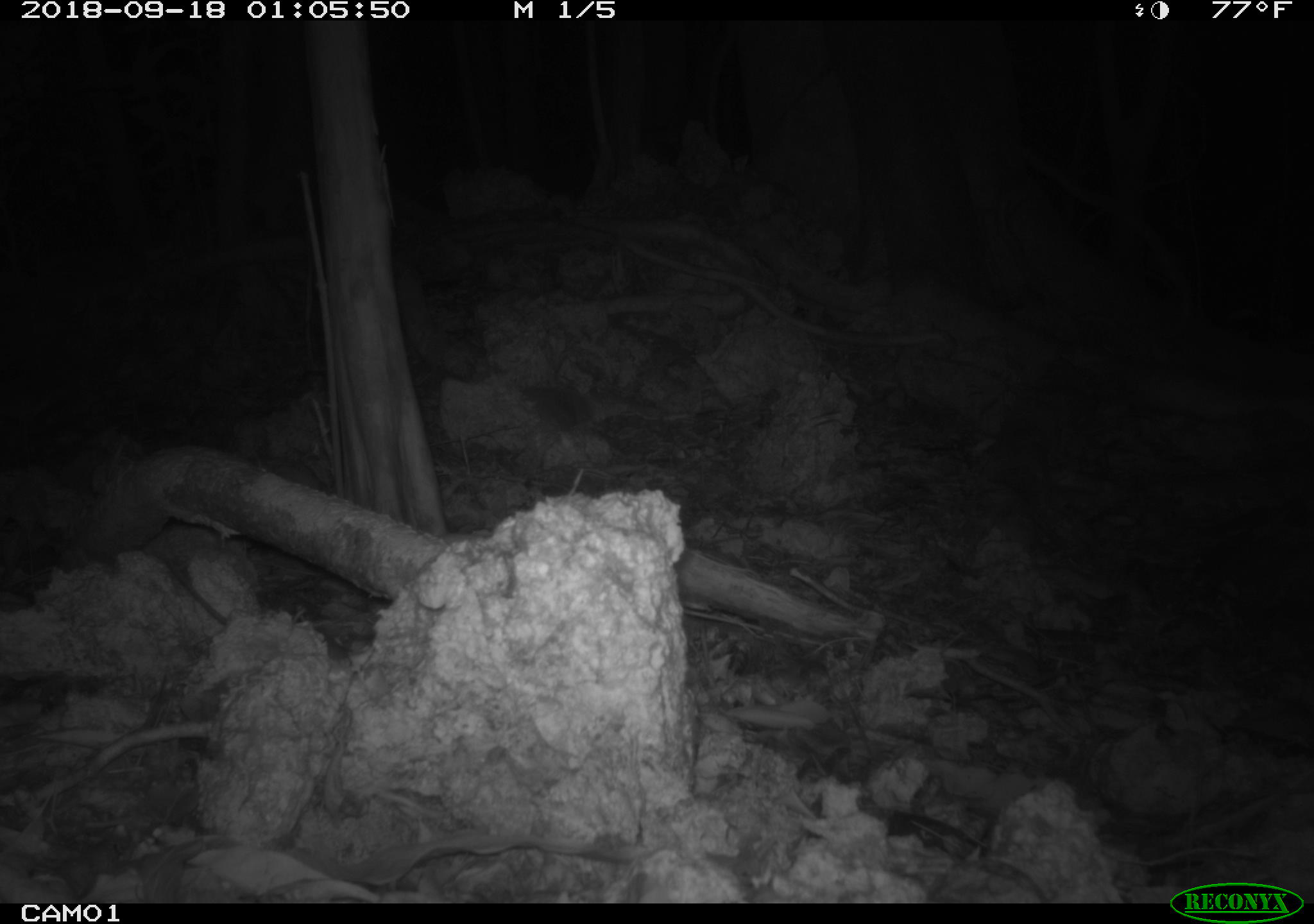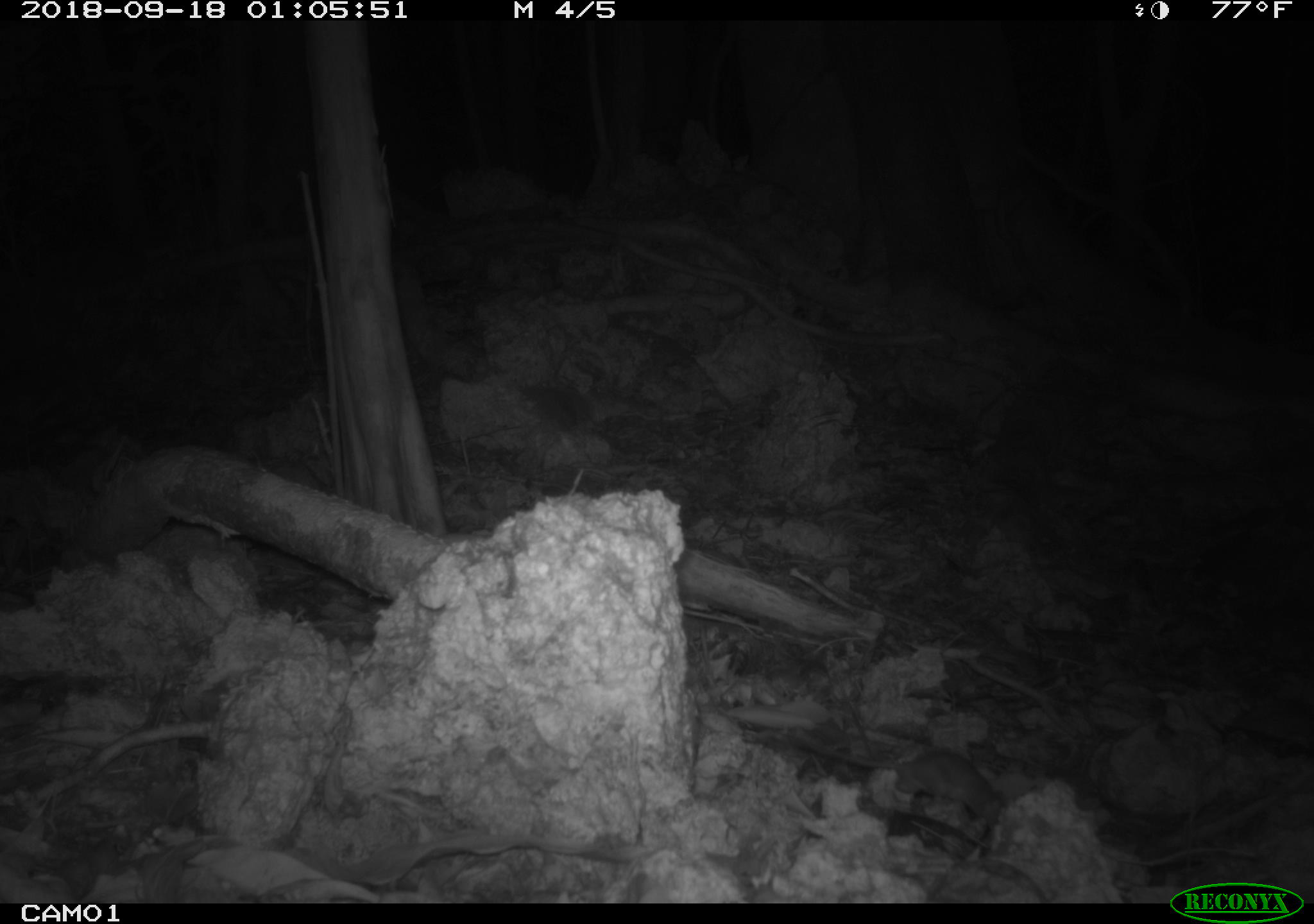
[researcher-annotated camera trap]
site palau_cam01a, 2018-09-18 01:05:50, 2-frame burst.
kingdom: Animalia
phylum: Chordata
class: Mammalia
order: Rodentia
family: Muridae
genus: Rattus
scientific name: Rattus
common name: rat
Rat (Rattus).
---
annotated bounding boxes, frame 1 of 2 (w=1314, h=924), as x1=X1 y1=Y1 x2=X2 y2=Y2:
rat: x1=168 y1=565 x2=357 y2=658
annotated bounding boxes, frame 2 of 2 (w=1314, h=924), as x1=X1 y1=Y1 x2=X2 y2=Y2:
rat: x1=746 y1=713 x2=1013 y2=830